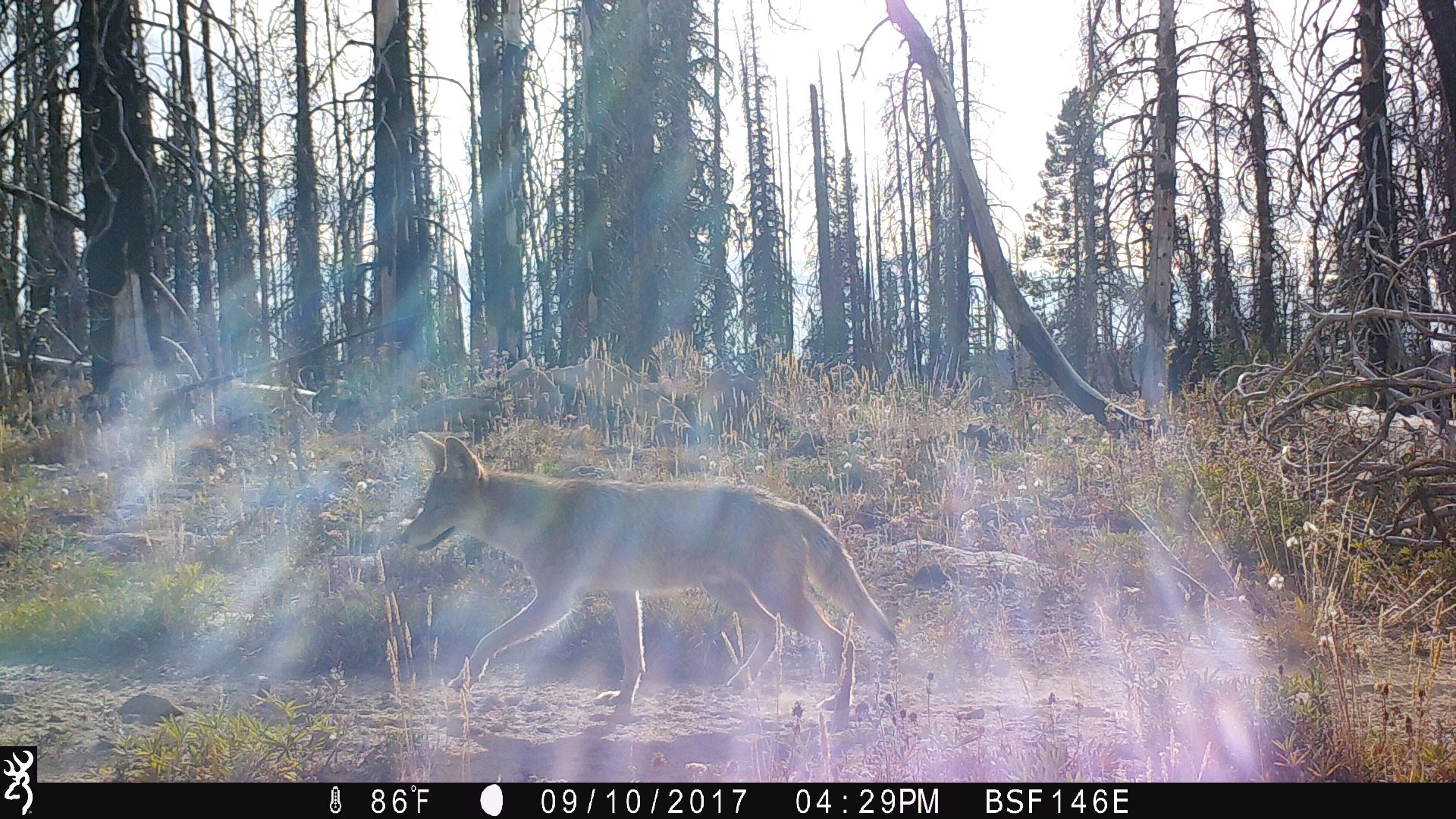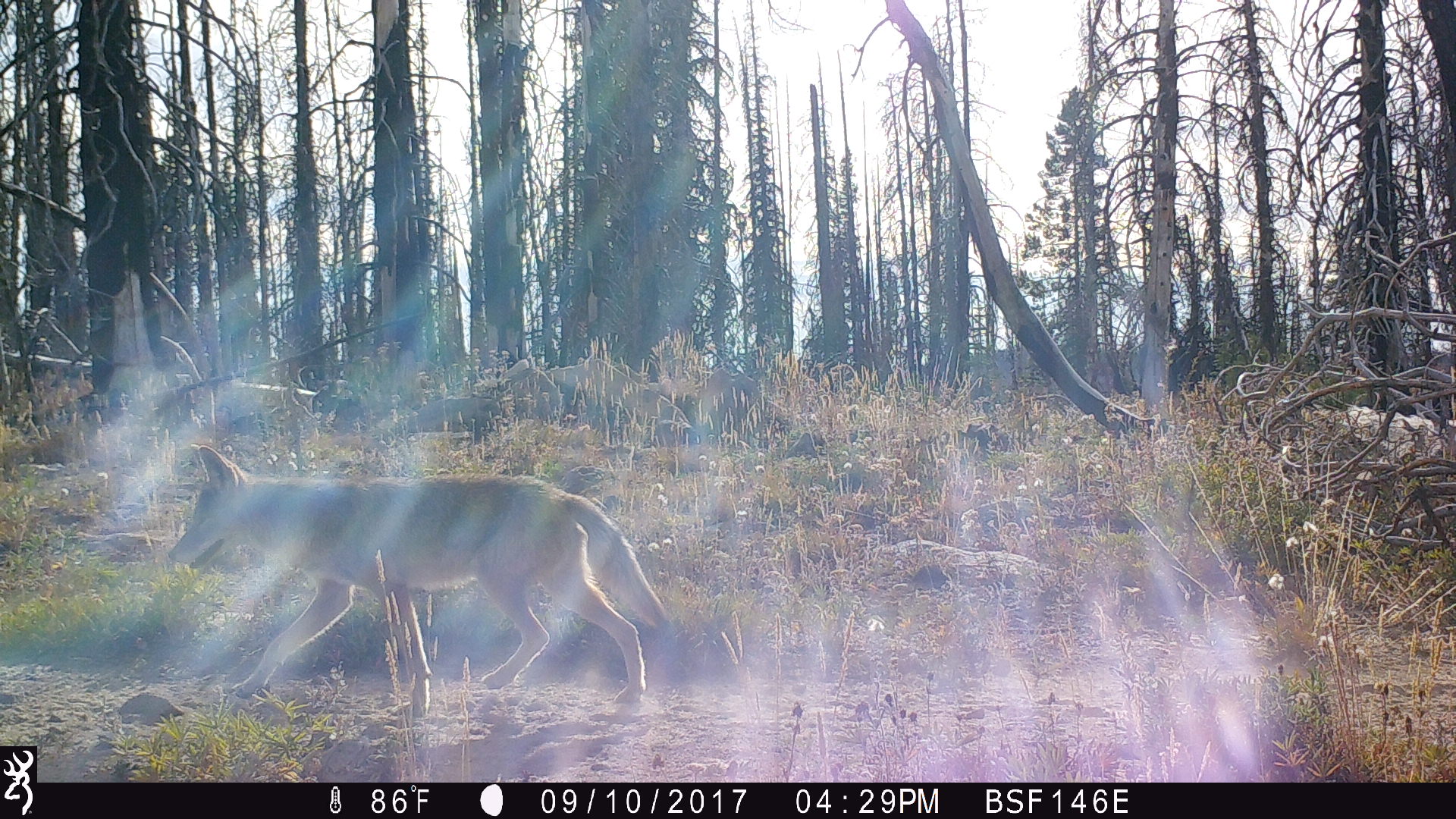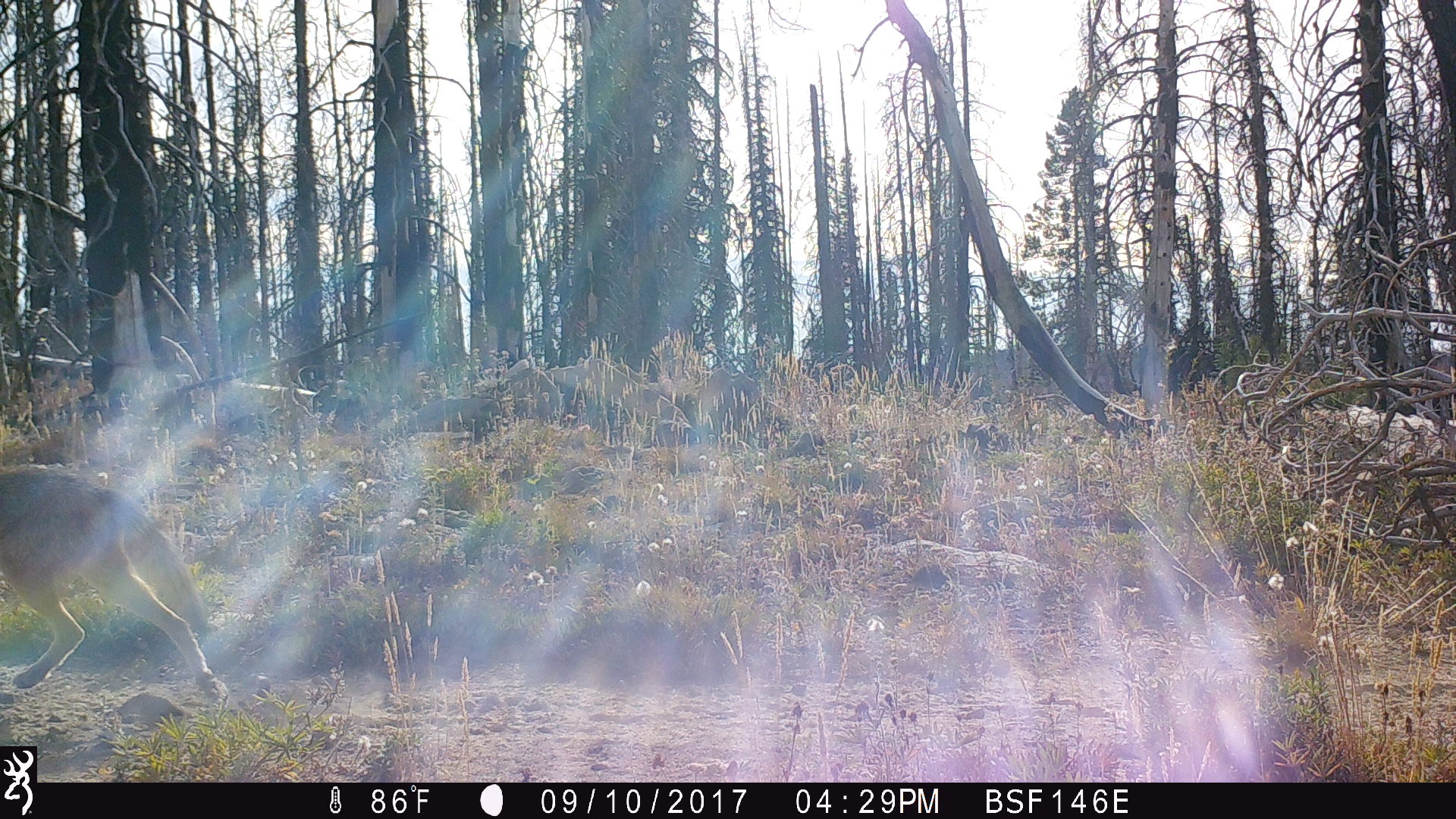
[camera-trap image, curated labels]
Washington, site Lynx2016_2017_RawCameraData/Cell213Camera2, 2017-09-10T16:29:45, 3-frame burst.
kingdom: Animalia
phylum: Chordata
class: Mammalia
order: Carnivora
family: Canidae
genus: Canis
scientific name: Canis latrans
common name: coyote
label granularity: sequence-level